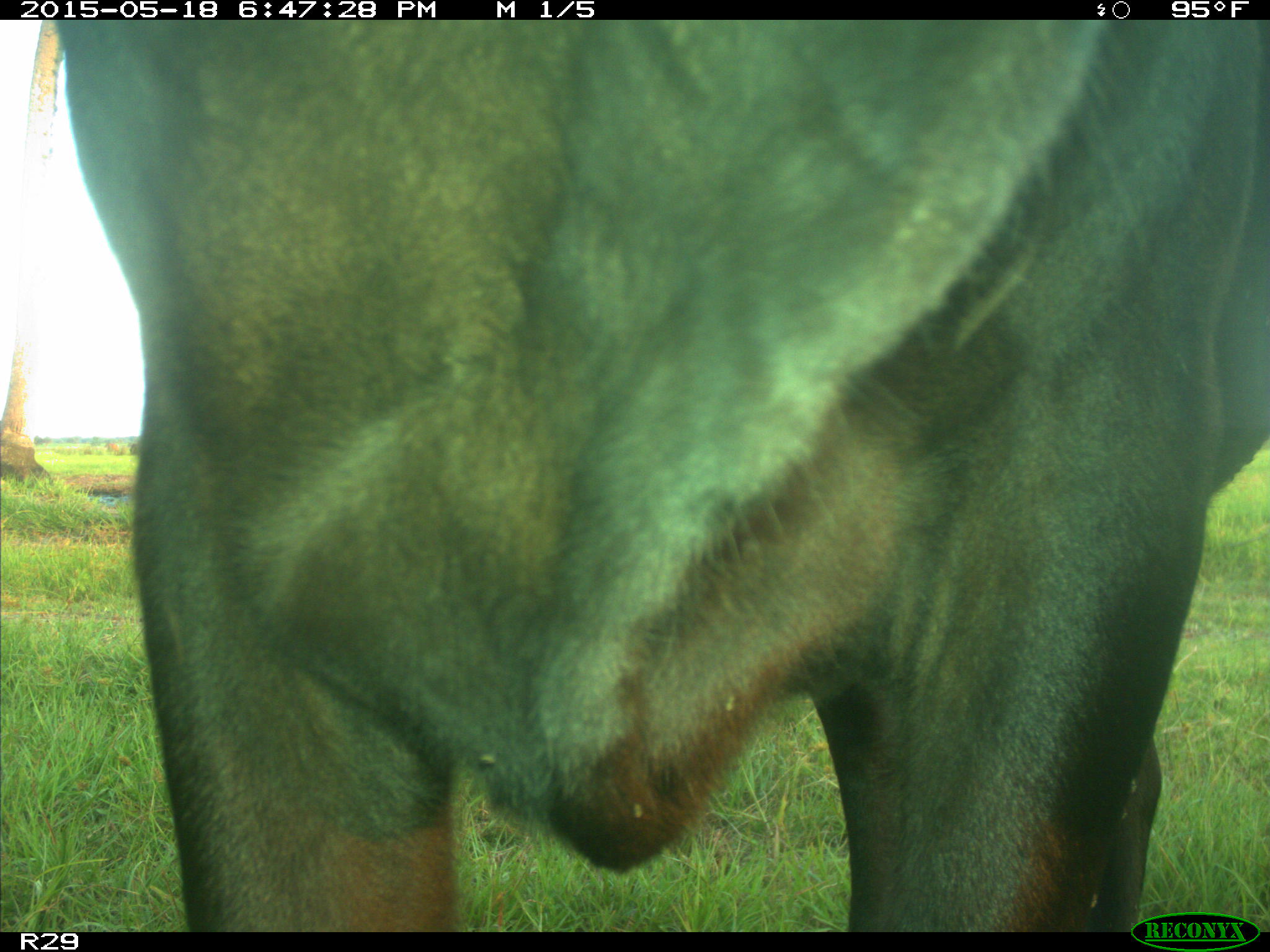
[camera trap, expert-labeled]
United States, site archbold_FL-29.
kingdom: Animalia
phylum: Chordata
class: Mammalia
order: Artiodactyla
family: Bovidae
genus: Bos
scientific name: Bos taurus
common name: domestic cow